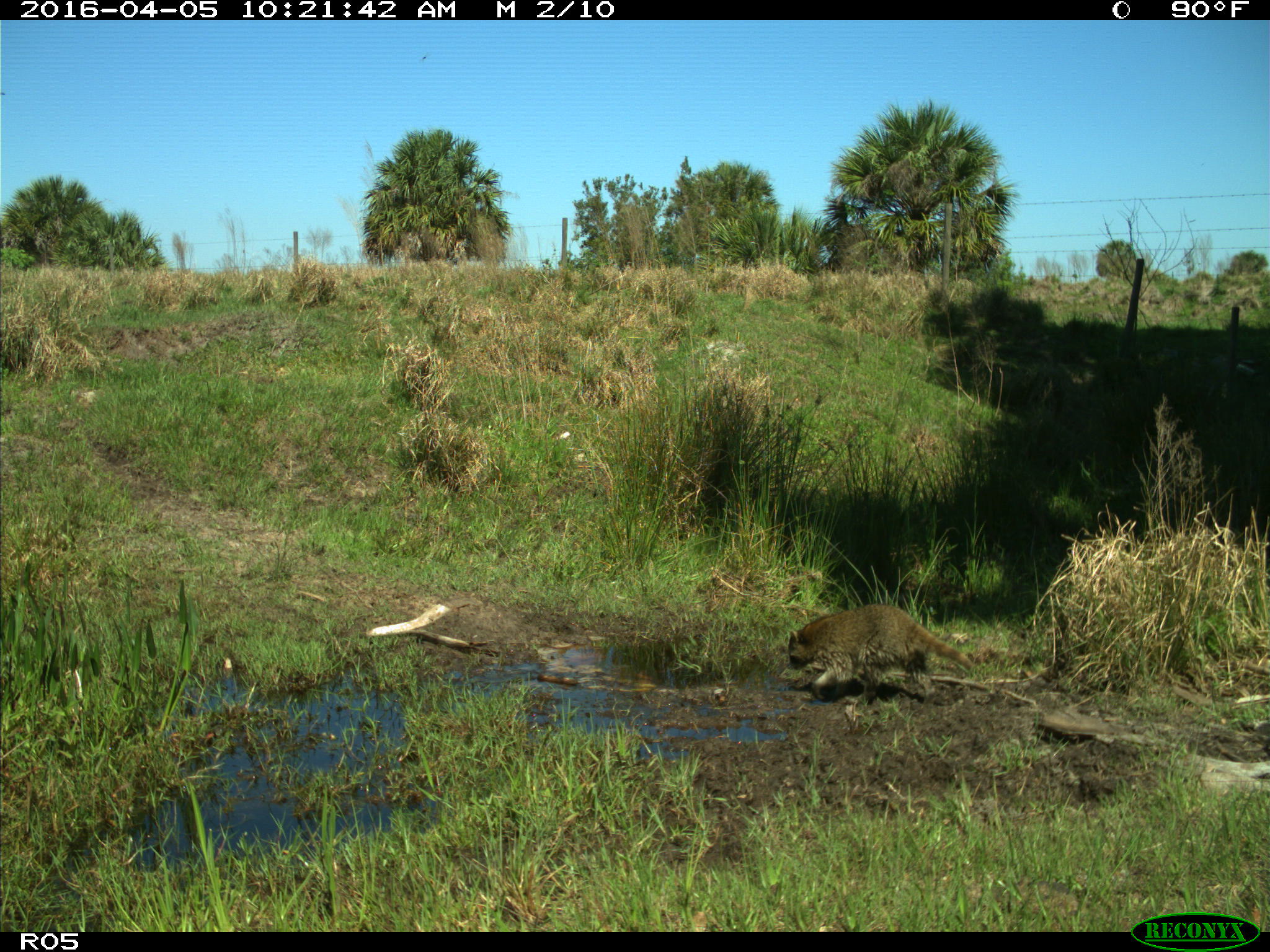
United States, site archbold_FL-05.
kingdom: Animalia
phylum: Chordata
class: Mammalia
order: Carnivora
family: Procyonidae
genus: Procyon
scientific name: Procyon lotor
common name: common raccoon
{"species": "Procyon lotor (common raccoon)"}